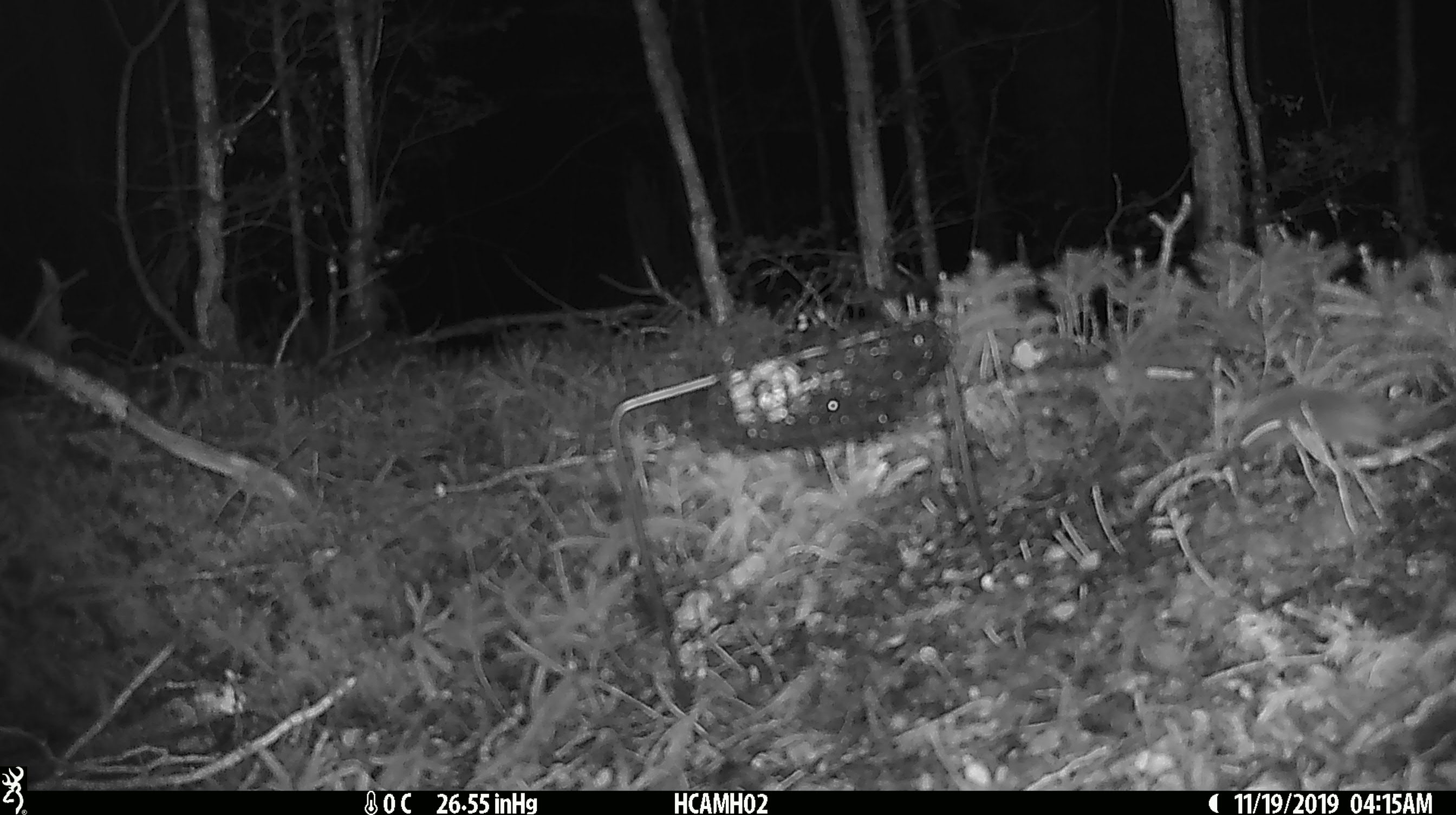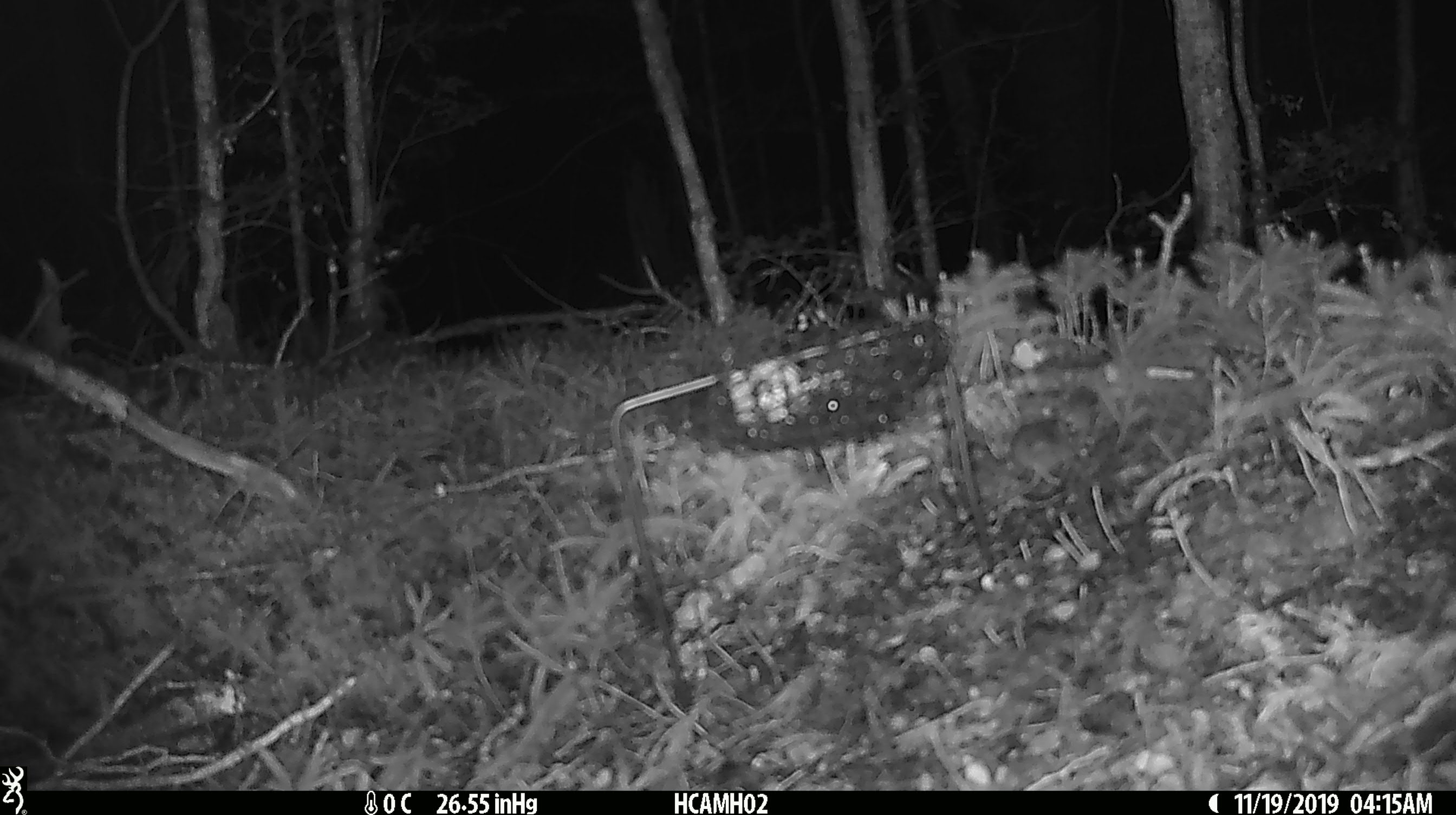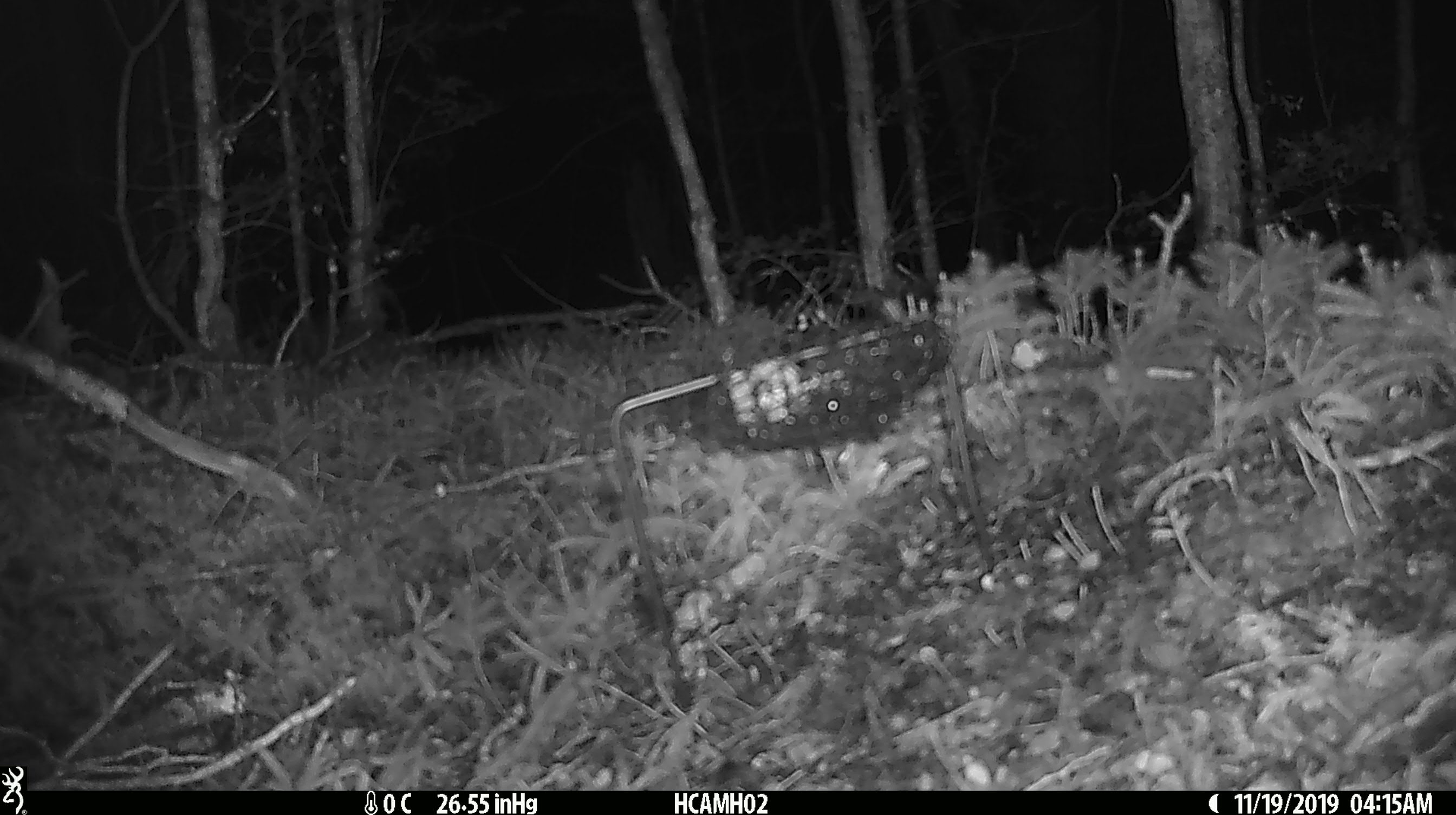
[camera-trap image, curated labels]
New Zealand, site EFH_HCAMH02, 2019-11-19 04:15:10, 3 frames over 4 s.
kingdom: Animalia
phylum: Chordata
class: Mammalia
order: Rodentia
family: Muridae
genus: Mus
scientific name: Mus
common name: mouse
Mouse (Mus).